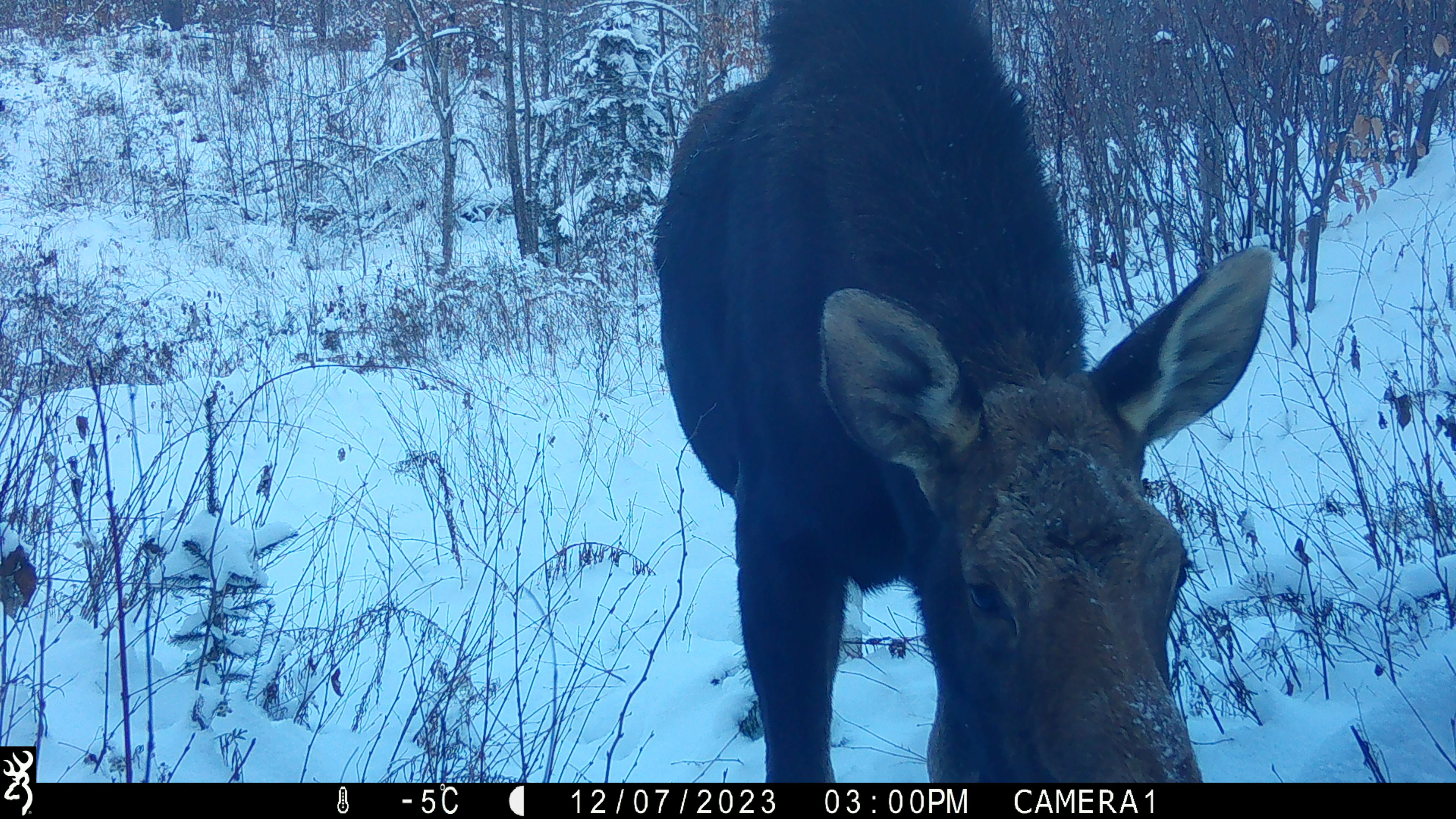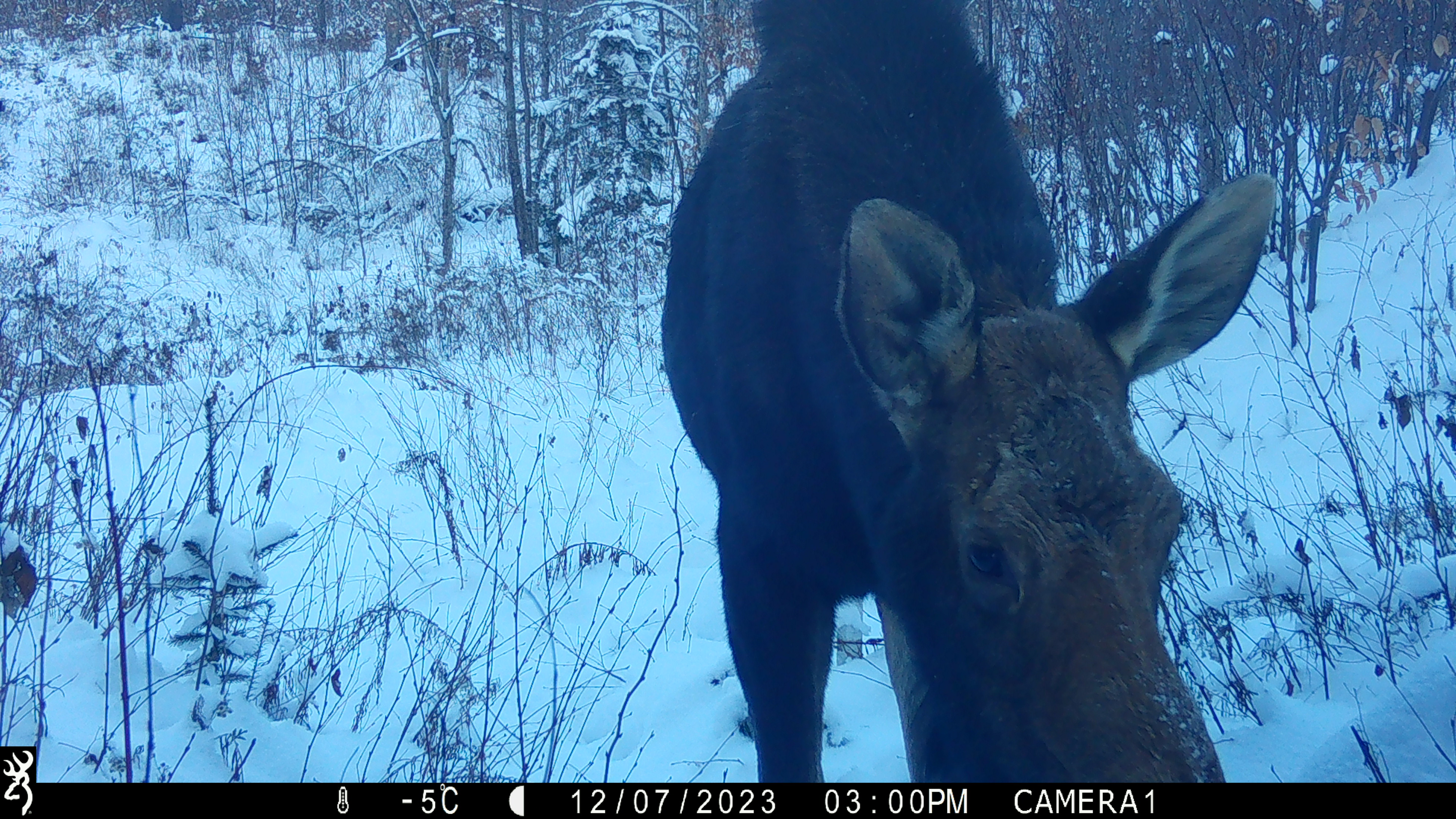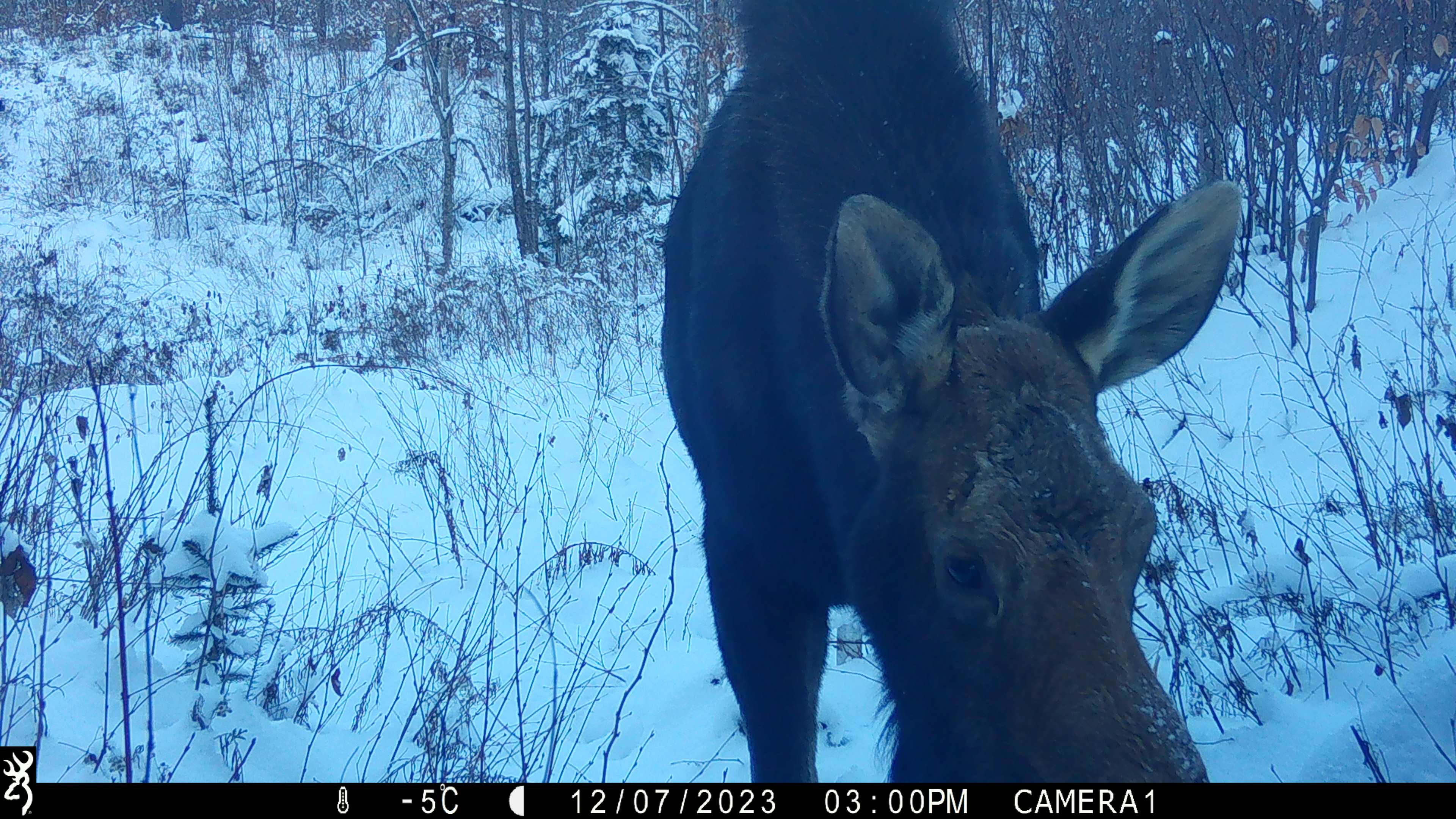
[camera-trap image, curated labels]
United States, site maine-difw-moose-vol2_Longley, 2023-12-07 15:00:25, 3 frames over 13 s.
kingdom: Animalia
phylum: Chordata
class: Mammalia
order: Artiodactyla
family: Cervidae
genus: Alces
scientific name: Alces alces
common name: moose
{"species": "moose (Alces alces)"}